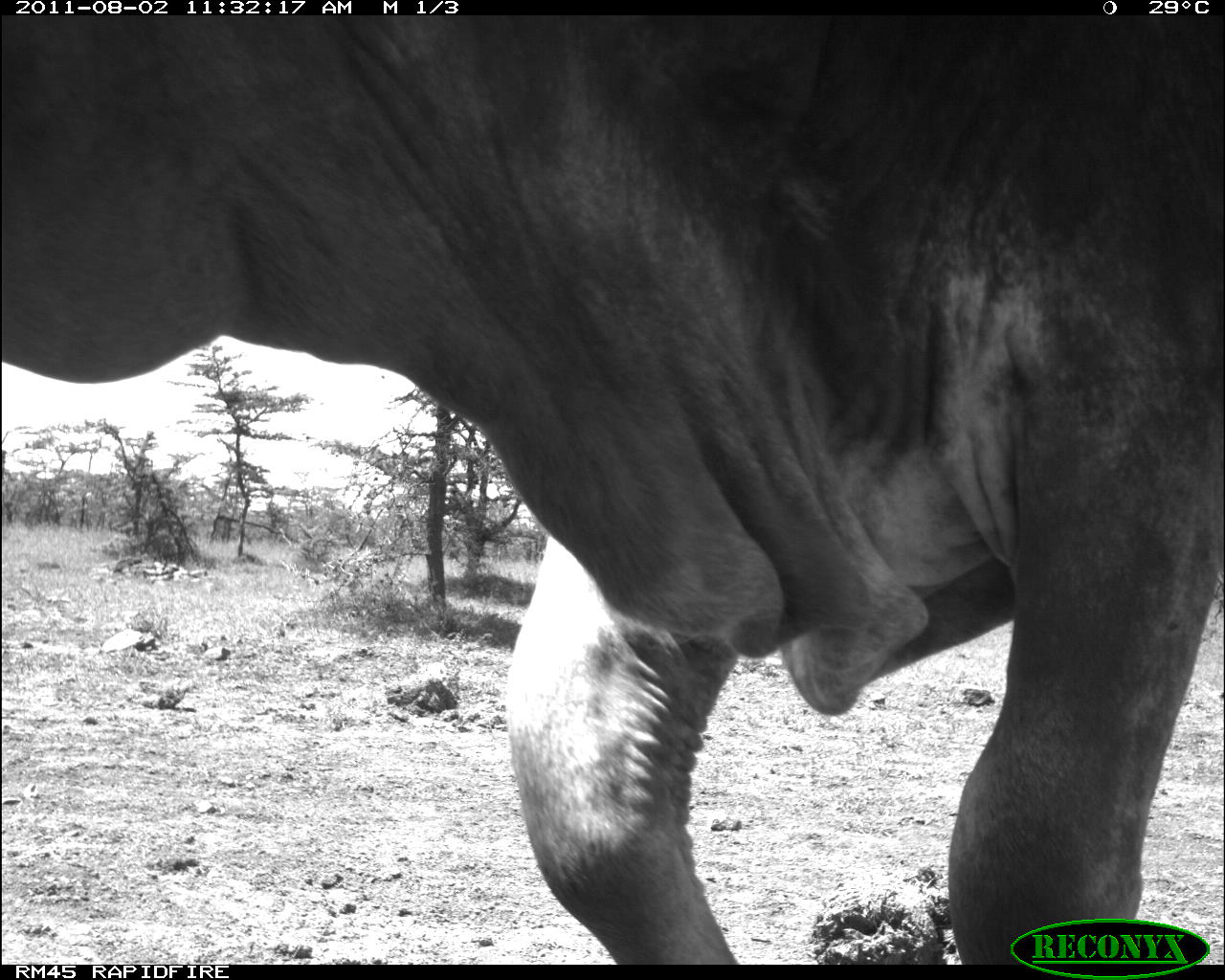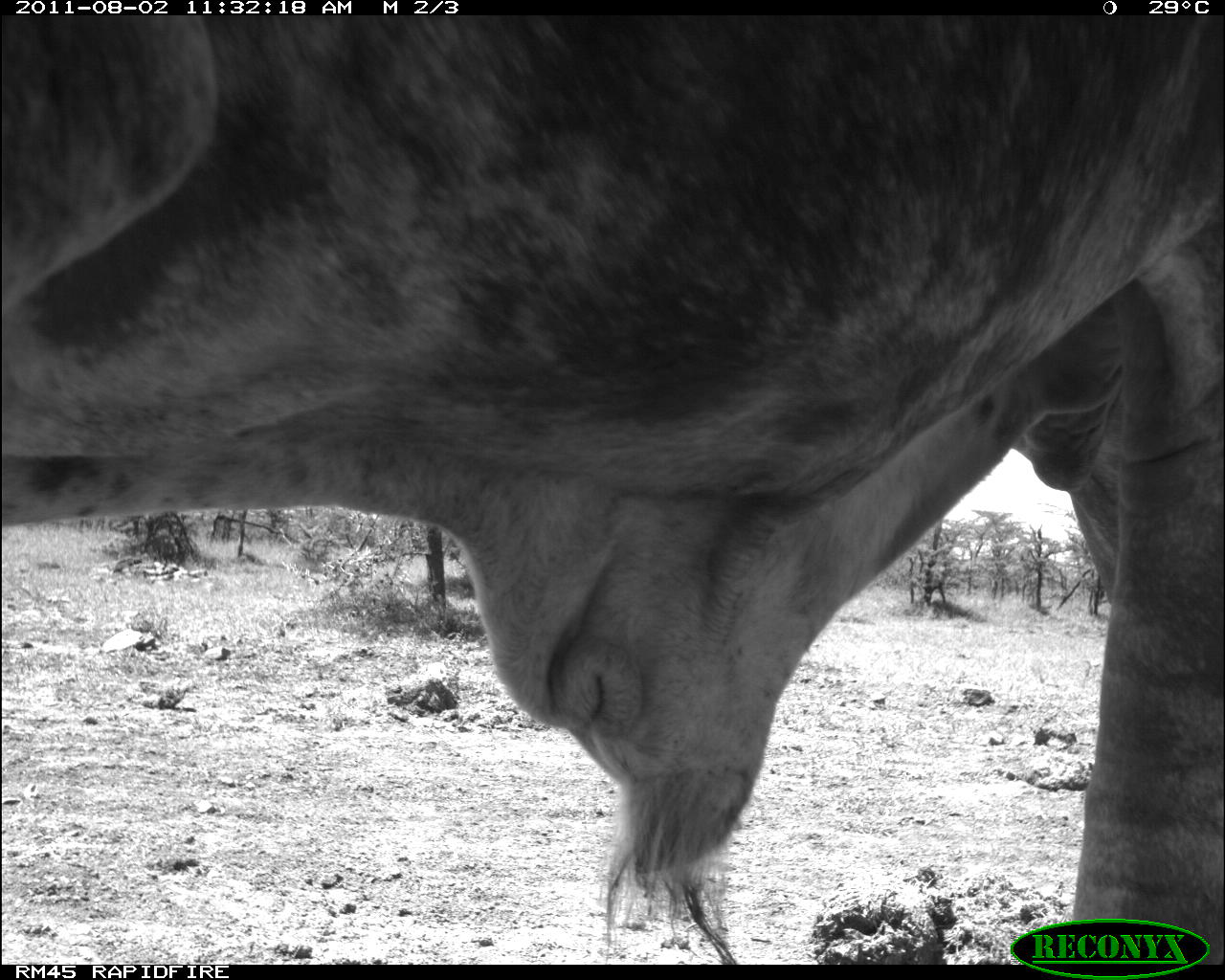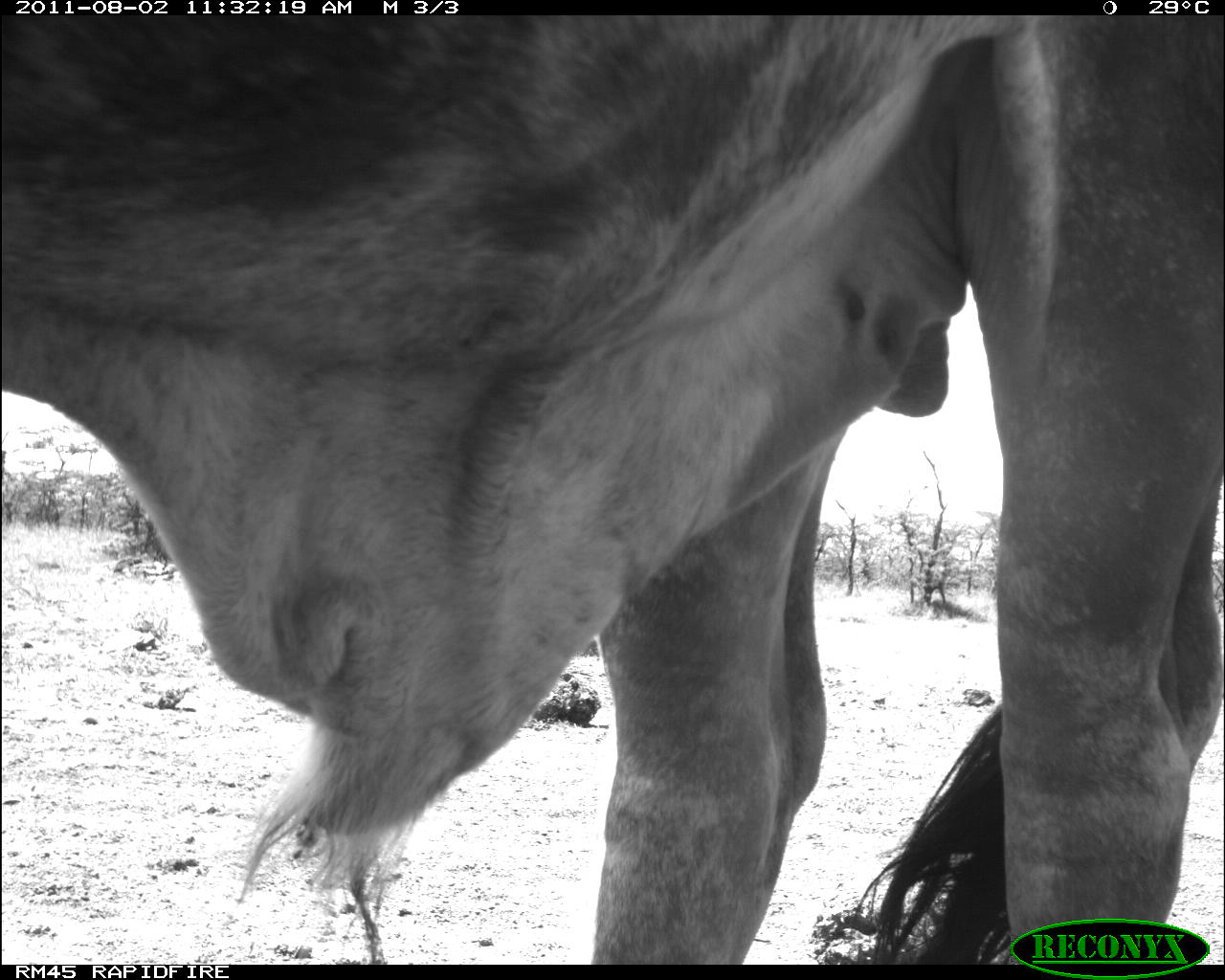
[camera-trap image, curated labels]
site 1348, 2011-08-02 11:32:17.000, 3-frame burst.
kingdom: Animalia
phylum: Chordata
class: Mammalia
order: Artiodactyla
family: Bovidae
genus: Bos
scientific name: Bos taurus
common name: domestic cattle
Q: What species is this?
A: Bos taurus (domestic cattle).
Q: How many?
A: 1.